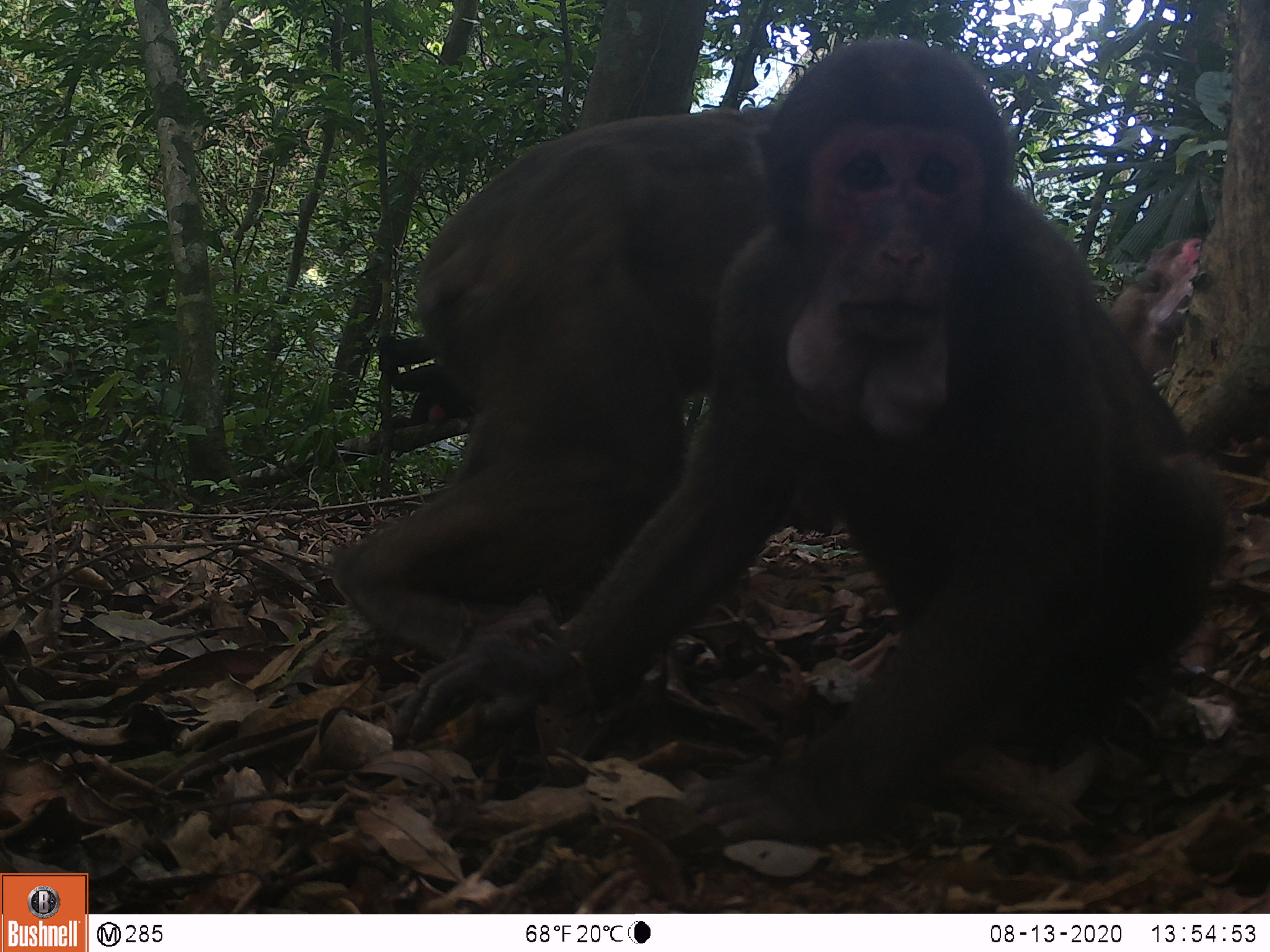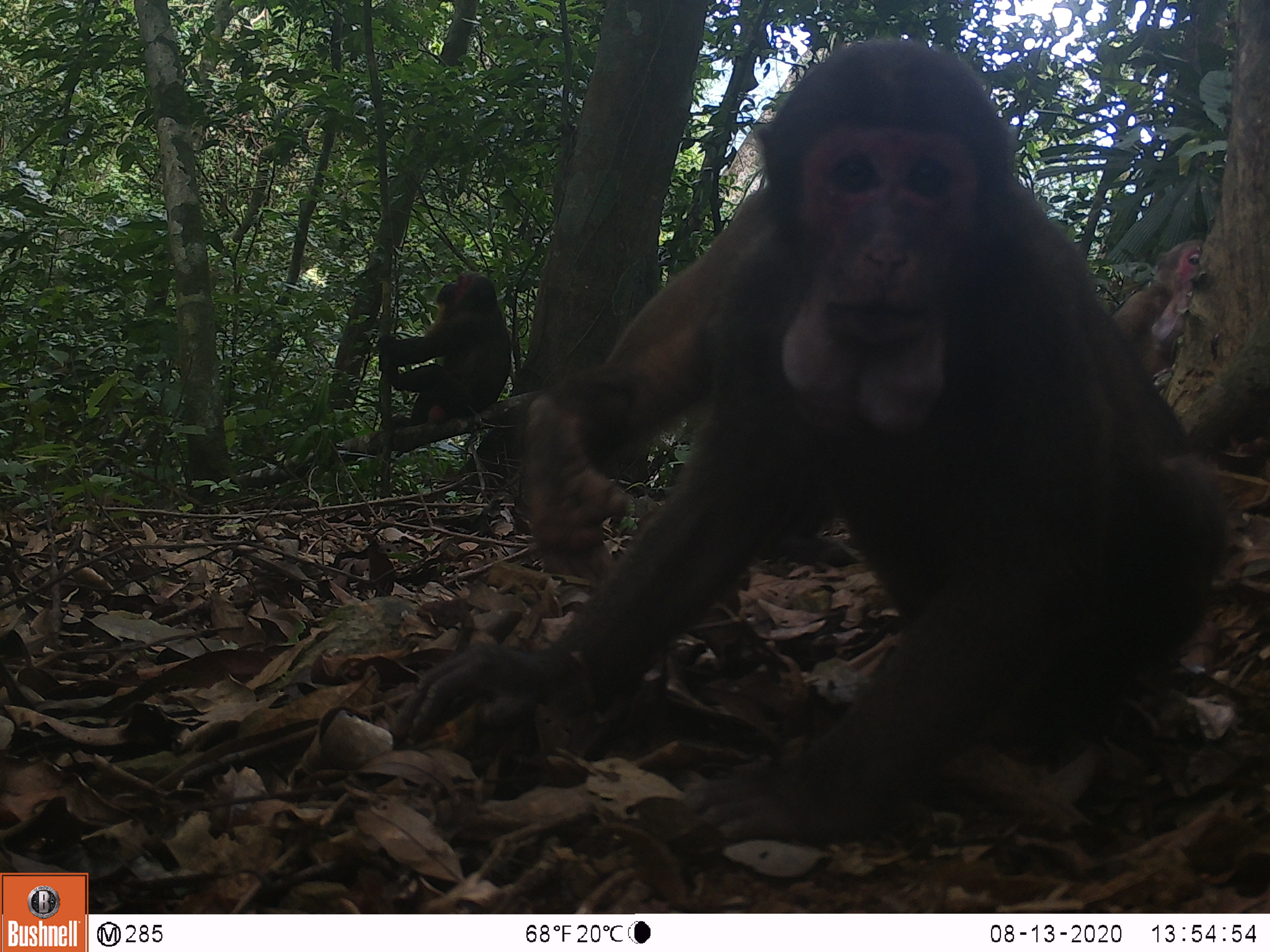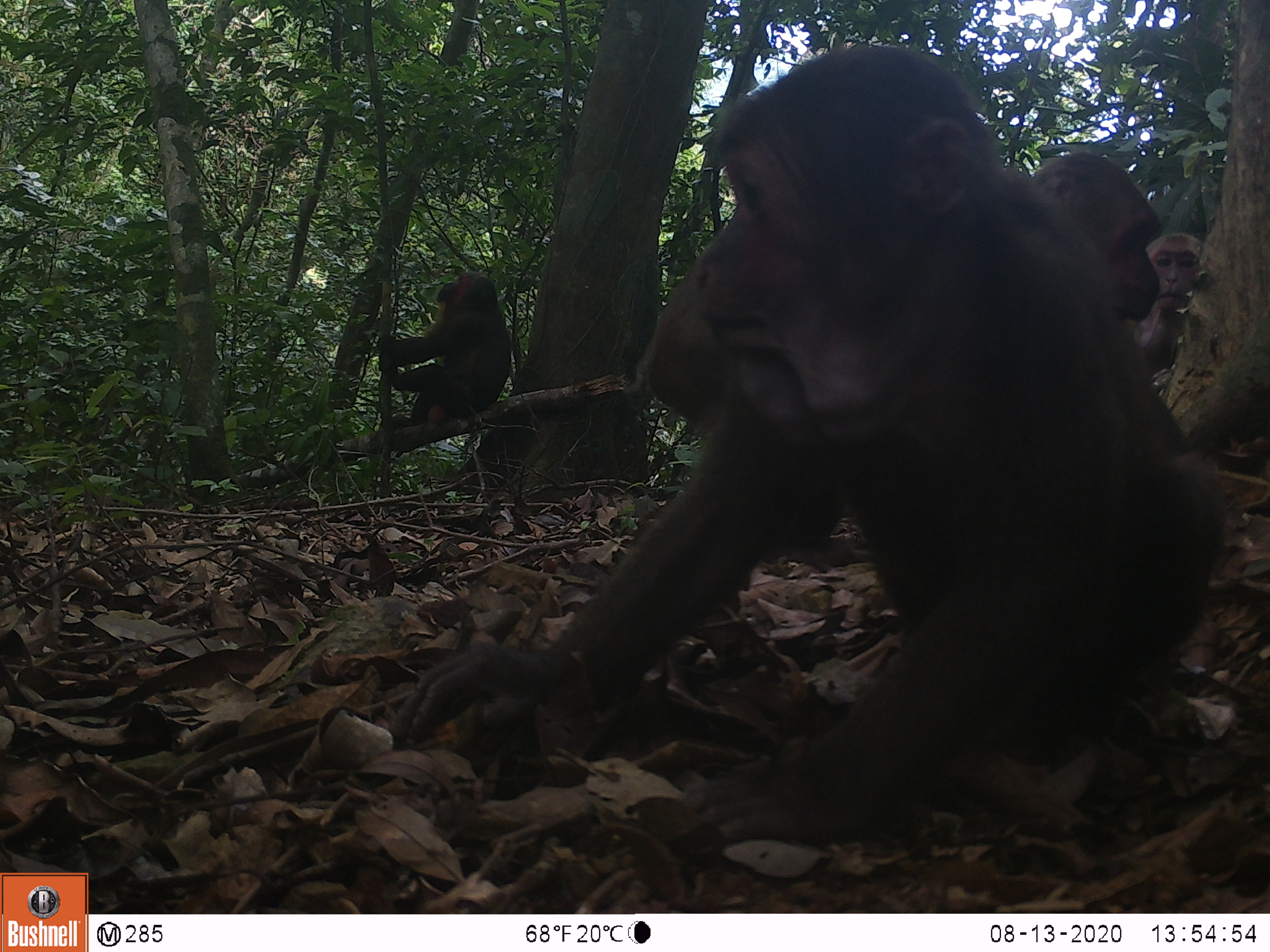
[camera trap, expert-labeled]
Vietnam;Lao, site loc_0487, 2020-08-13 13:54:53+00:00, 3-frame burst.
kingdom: Animalia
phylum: Chordata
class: Mammalia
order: Primates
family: Cercopithecidae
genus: Macaca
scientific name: Macaca arctoides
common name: stump-tailed macaque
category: stump tailed macaque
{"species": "stump tailed macaque (stump-tailed macaque) (Macaca arctoides)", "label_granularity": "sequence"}